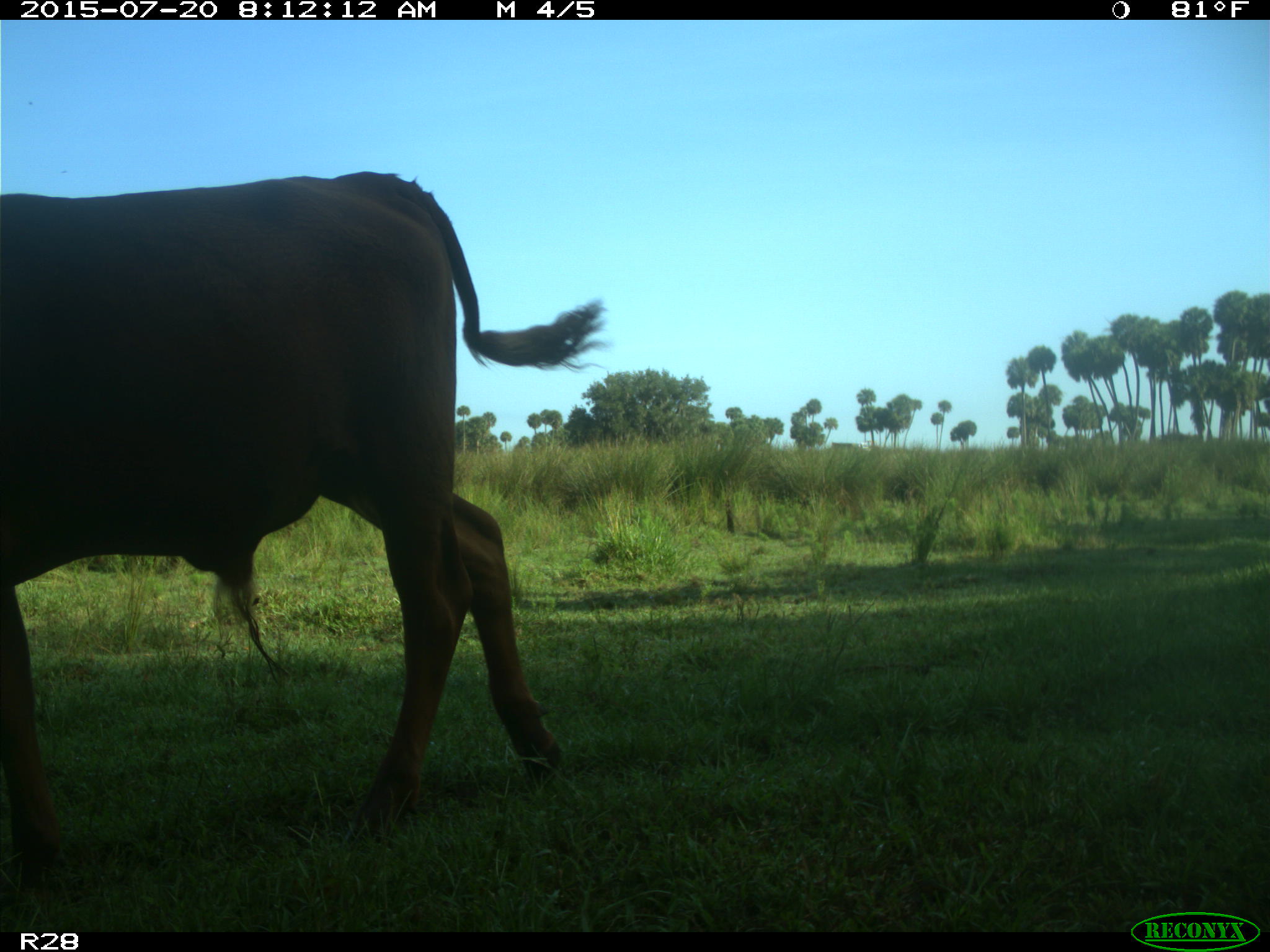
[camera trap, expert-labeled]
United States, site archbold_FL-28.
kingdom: Animalia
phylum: Chordata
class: Mammalia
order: Artiodactyla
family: Bovidae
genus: Bos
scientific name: Bos taurus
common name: domestic cow